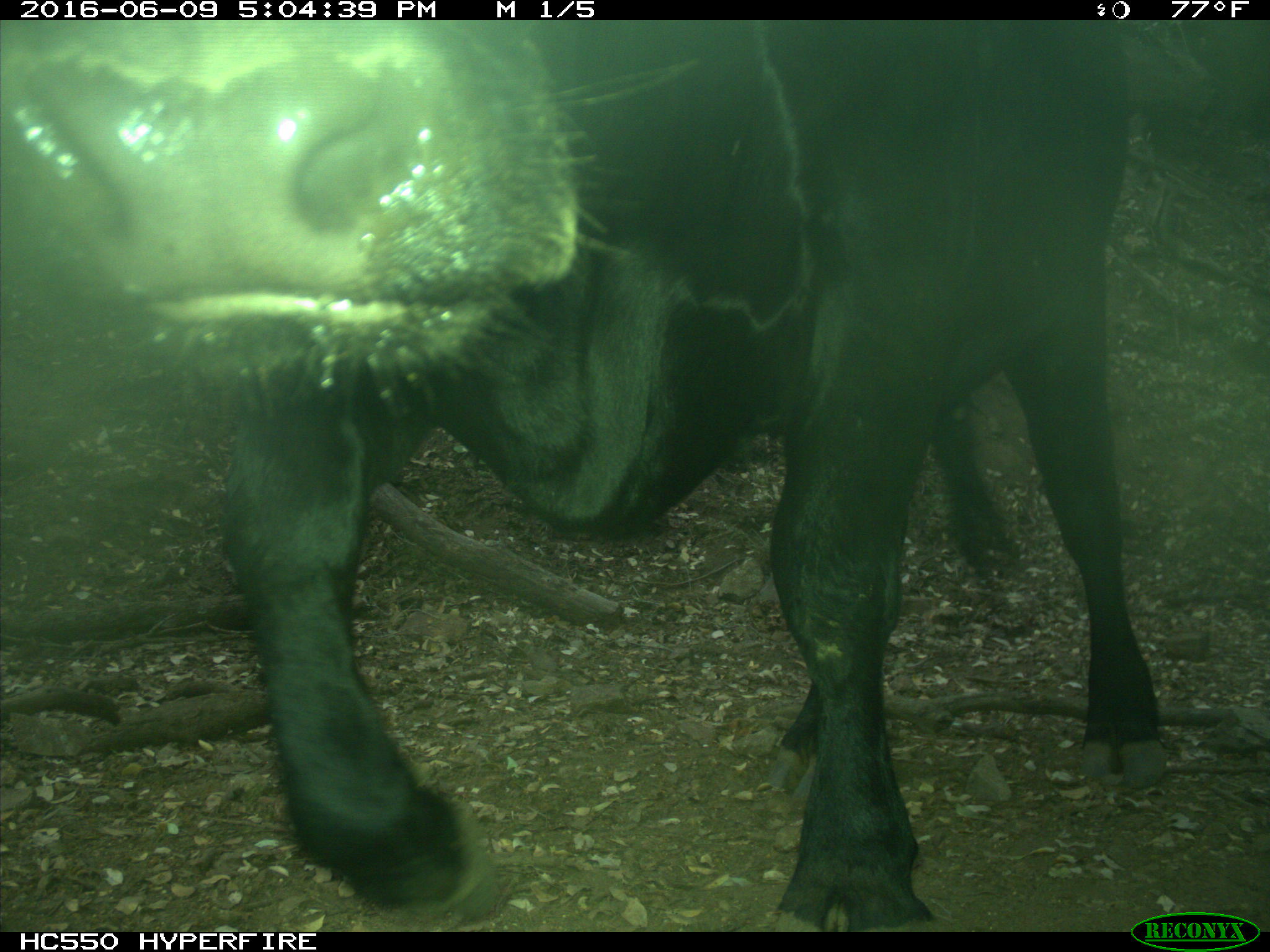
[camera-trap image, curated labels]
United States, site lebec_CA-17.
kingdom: Animalia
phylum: Chordata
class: Mammalia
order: Artiodactyla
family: Bovidae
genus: Bos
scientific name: Bos taurus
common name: domestic cow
Bos taurus (domestic cow).